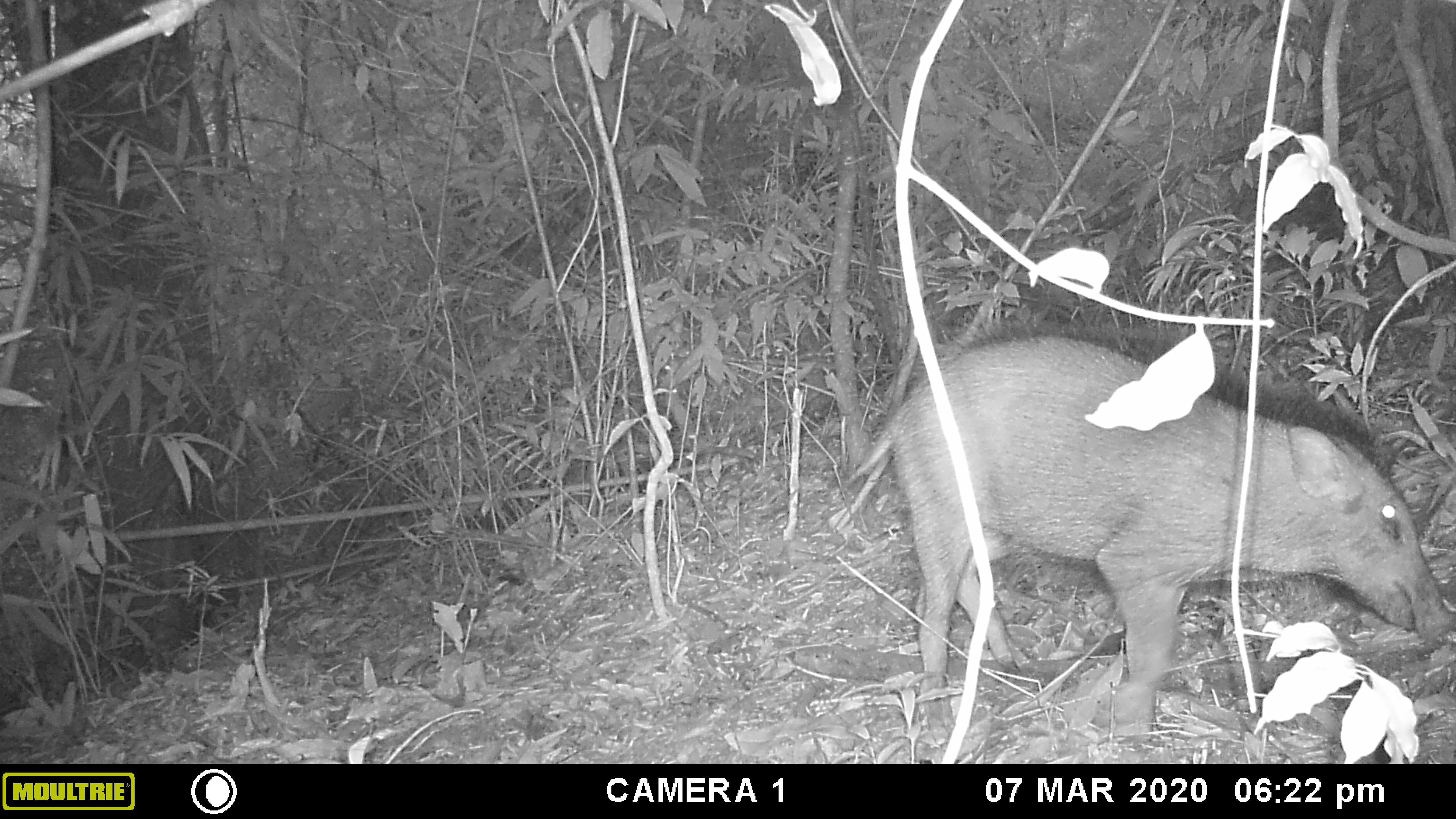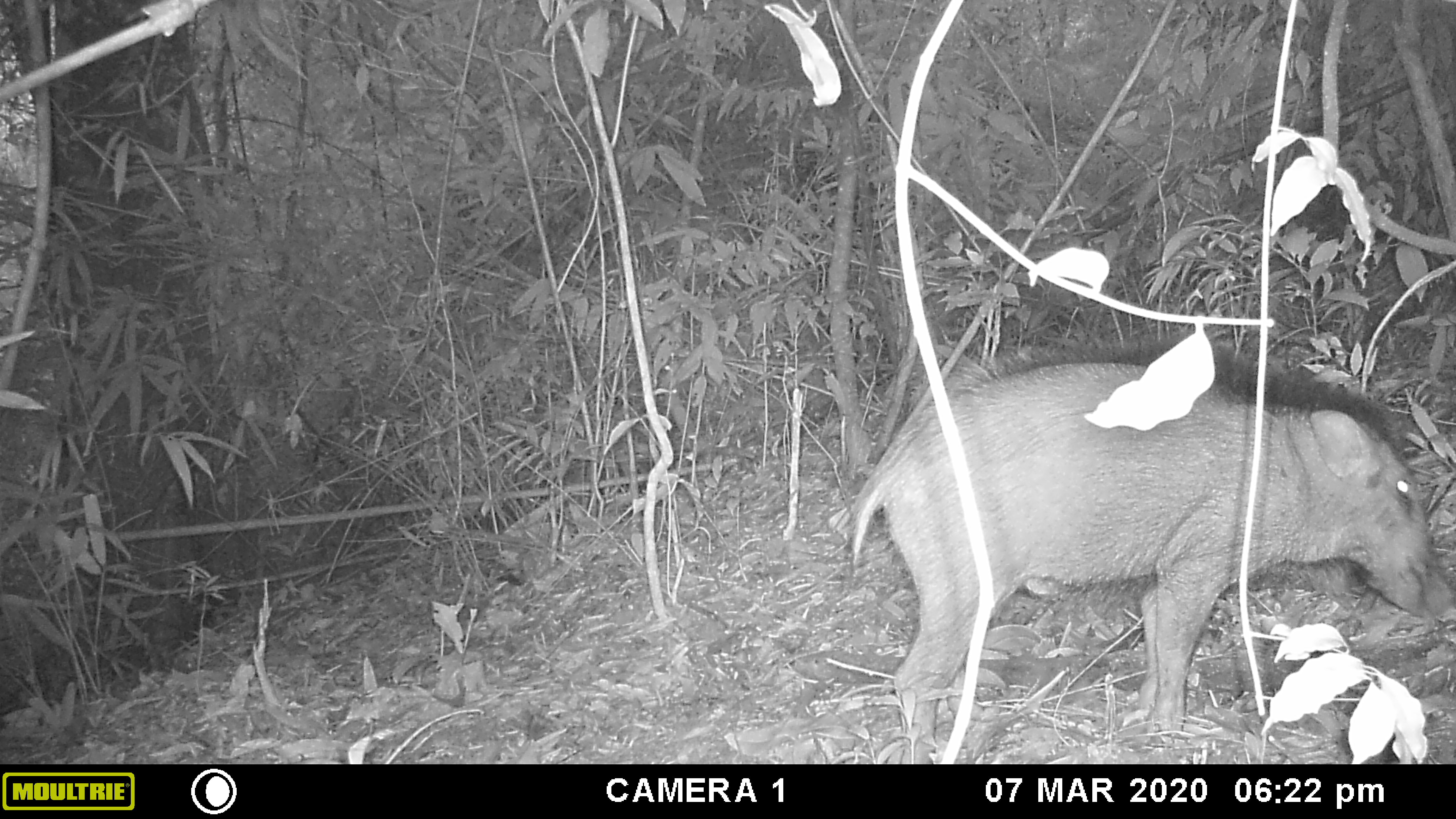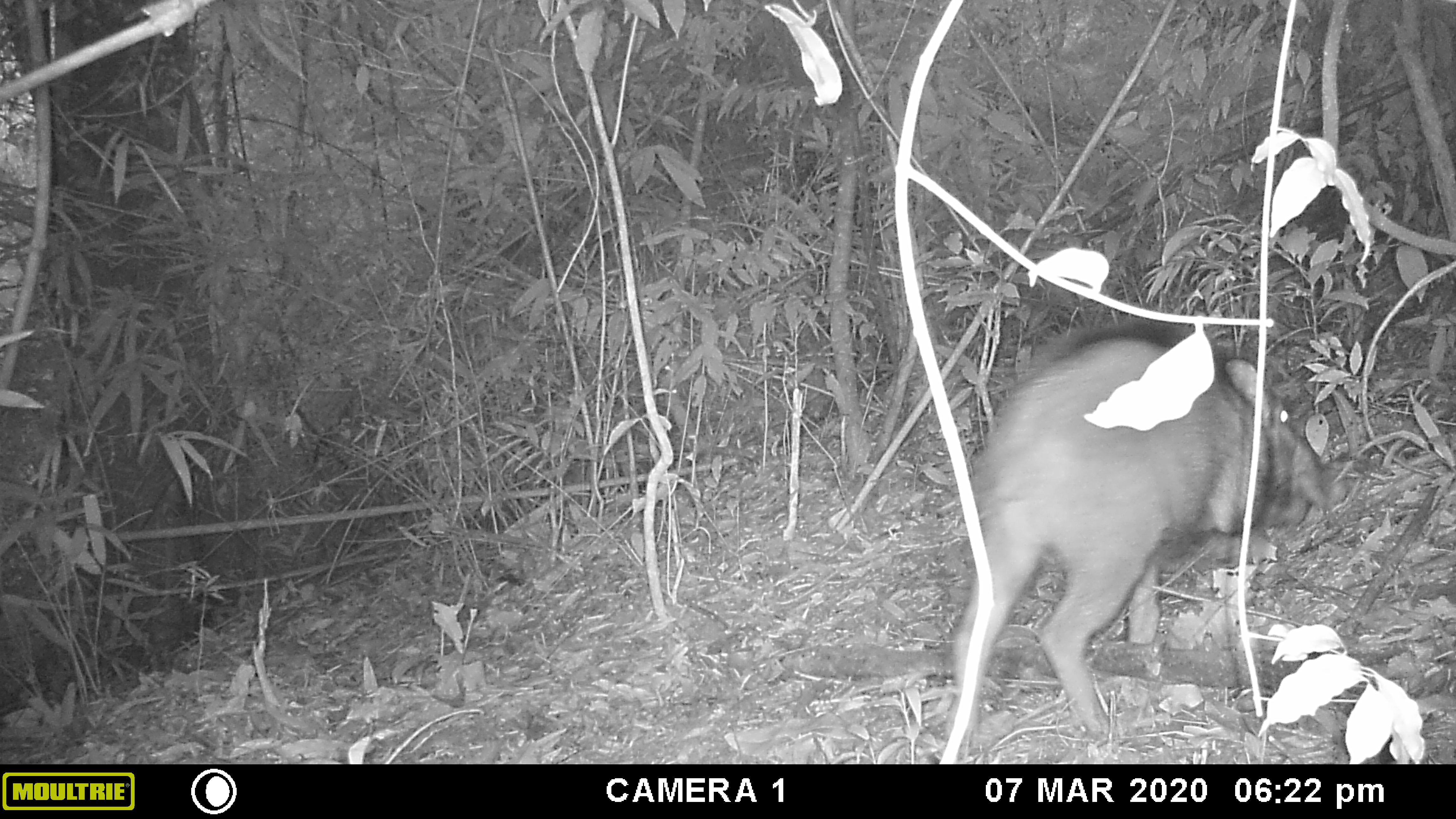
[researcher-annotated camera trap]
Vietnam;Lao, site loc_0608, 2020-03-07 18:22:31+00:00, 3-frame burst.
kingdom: Animalia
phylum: Chordata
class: Mammalia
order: Artiodactyla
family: Suidae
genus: Sus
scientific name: Sus scrofa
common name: eurasian wild pig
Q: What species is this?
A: Eurasian wild pig (Sus scrofa).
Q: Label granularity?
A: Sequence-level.